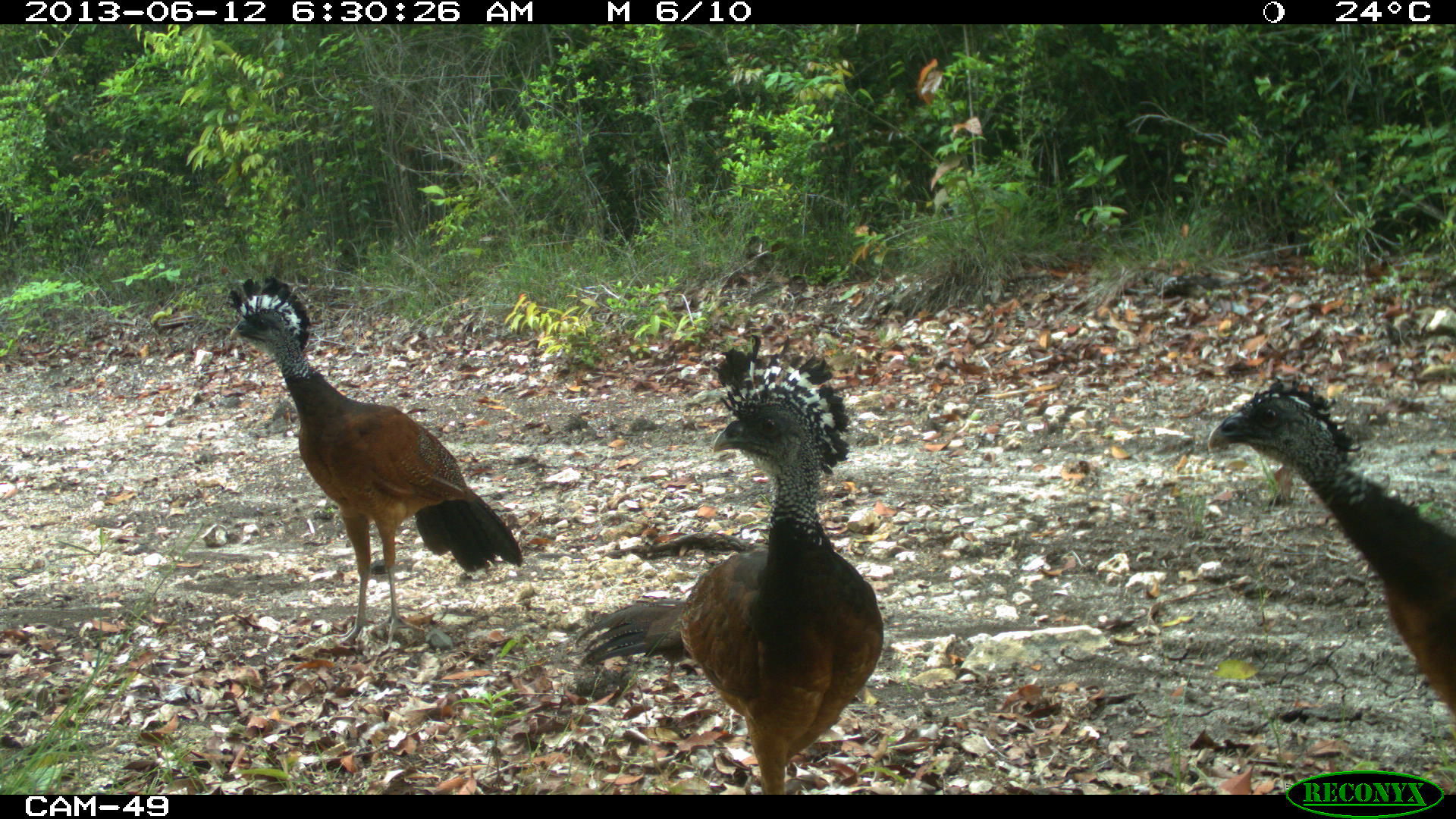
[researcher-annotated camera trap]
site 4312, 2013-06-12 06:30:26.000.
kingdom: Animalia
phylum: Chordata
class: Aves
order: Galliformes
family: Cracidae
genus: Crax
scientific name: Crax rubra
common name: great curassow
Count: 3.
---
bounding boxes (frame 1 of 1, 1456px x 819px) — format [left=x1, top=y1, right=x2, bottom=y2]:
crax rubra: [left=574, top=334, right=884, bottom=794]; [left=229, top=272, right=525, bottom=649]; [left=1203, top=373, right=1454, bottom=722]